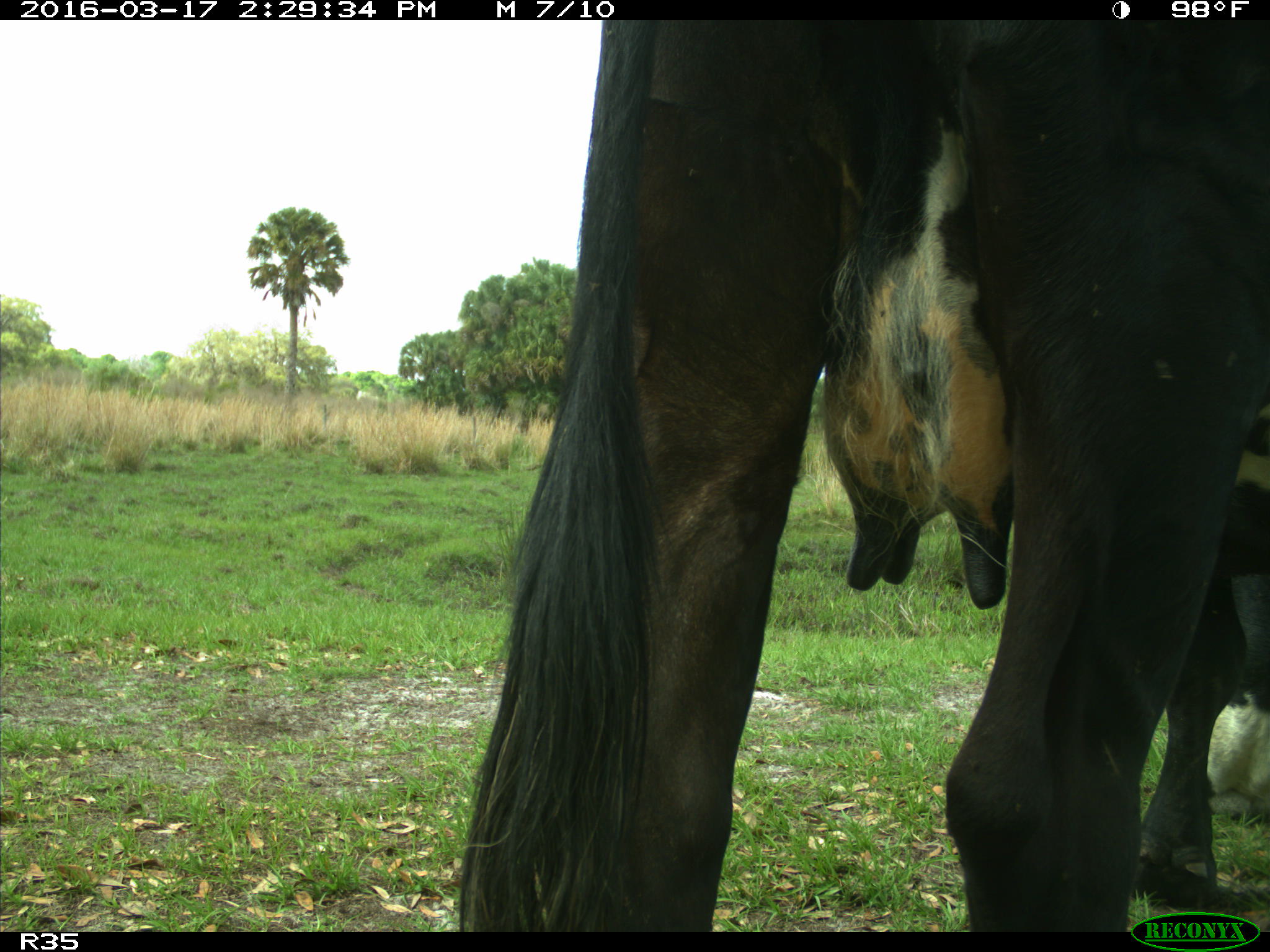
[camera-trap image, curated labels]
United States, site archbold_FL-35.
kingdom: Animalia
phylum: Chordata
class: Mammalia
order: Artiodactyla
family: Bovidae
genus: Bos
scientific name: Bos taurus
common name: domestic cow